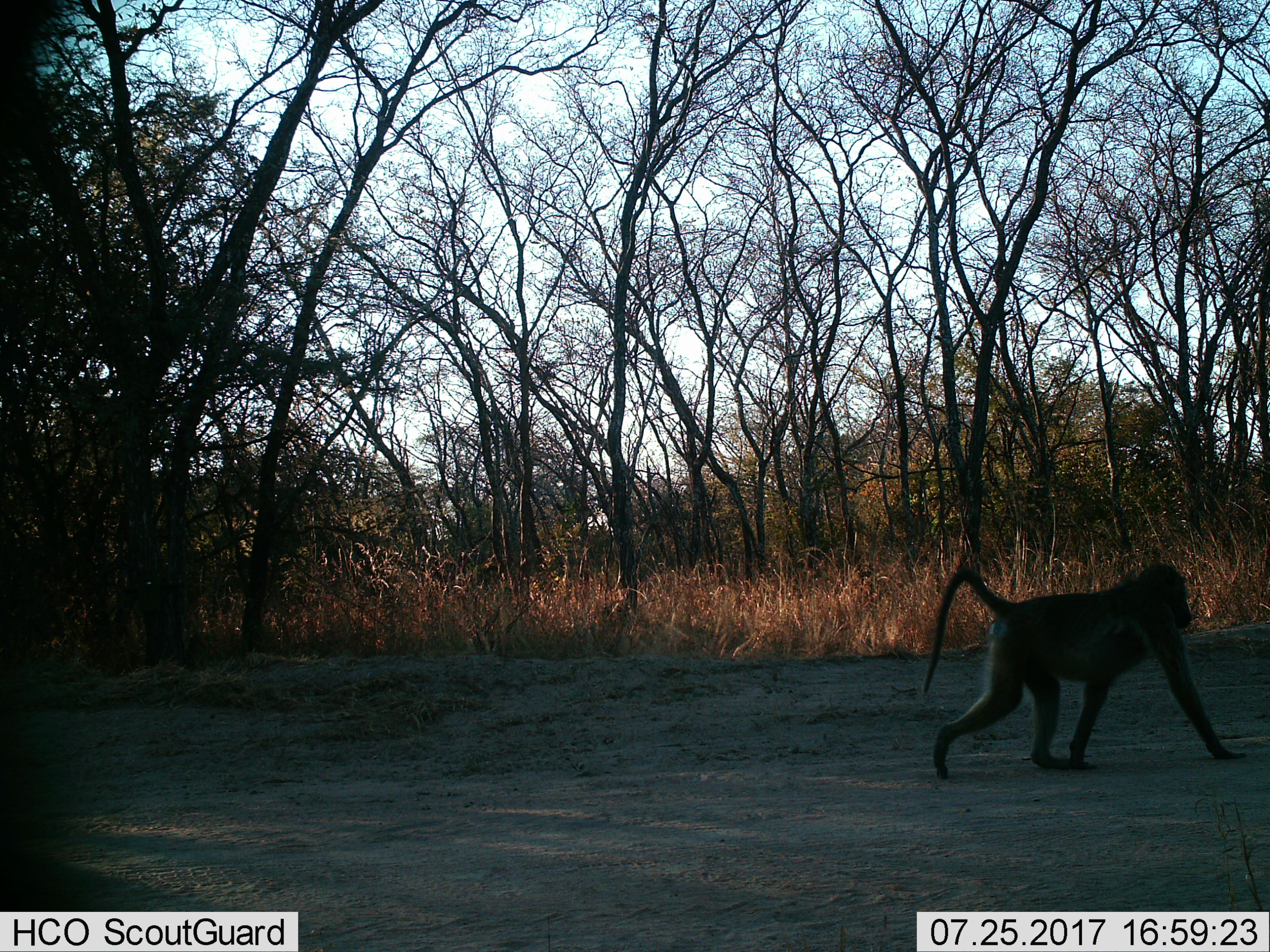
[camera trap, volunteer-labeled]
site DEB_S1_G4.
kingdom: Animalia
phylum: Chordata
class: Mammalia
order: Primates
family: Cercopithecidae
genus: Papio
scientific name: Papio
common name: baboon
Baboon (Papio), count 1. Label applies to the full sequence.